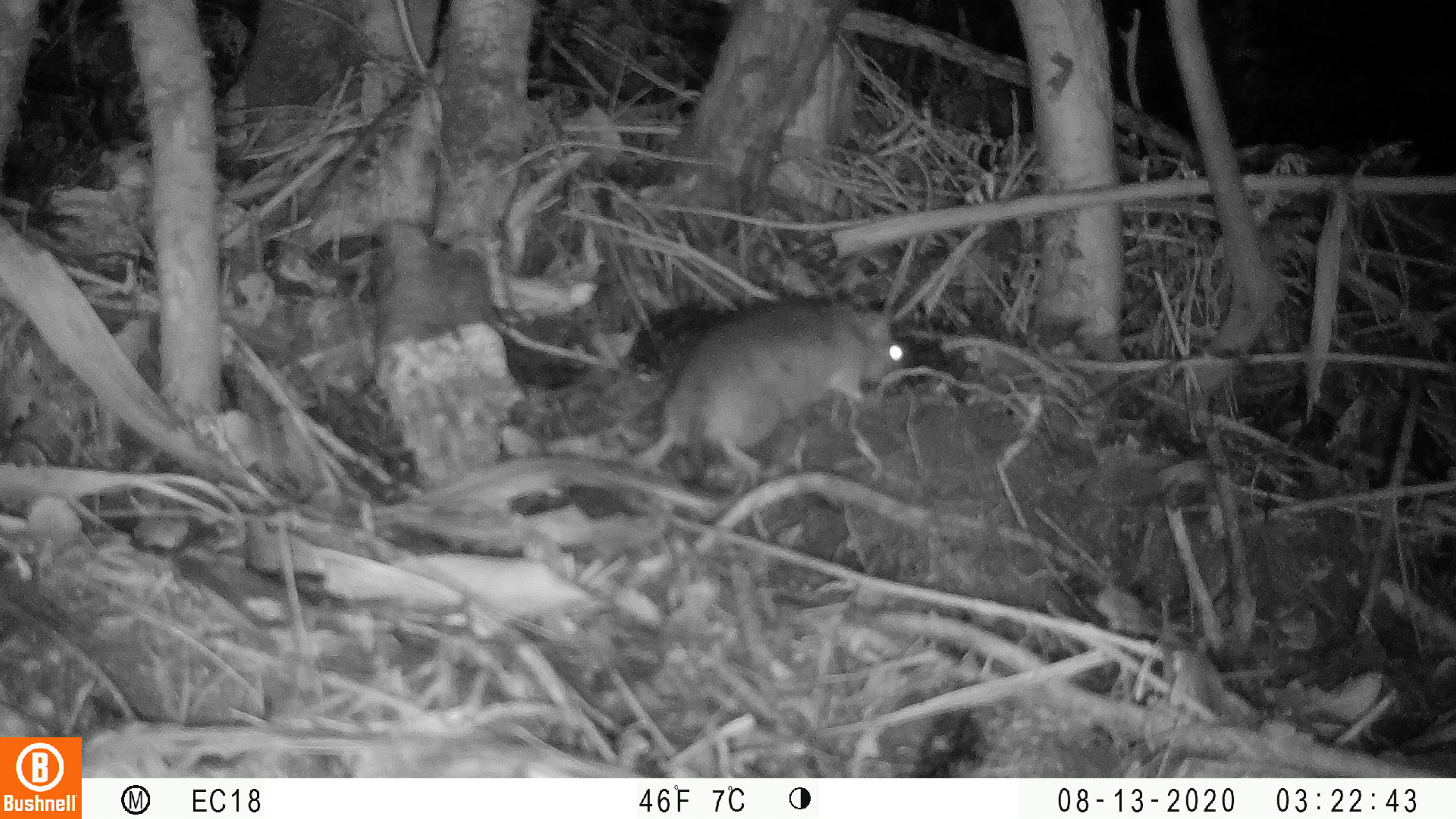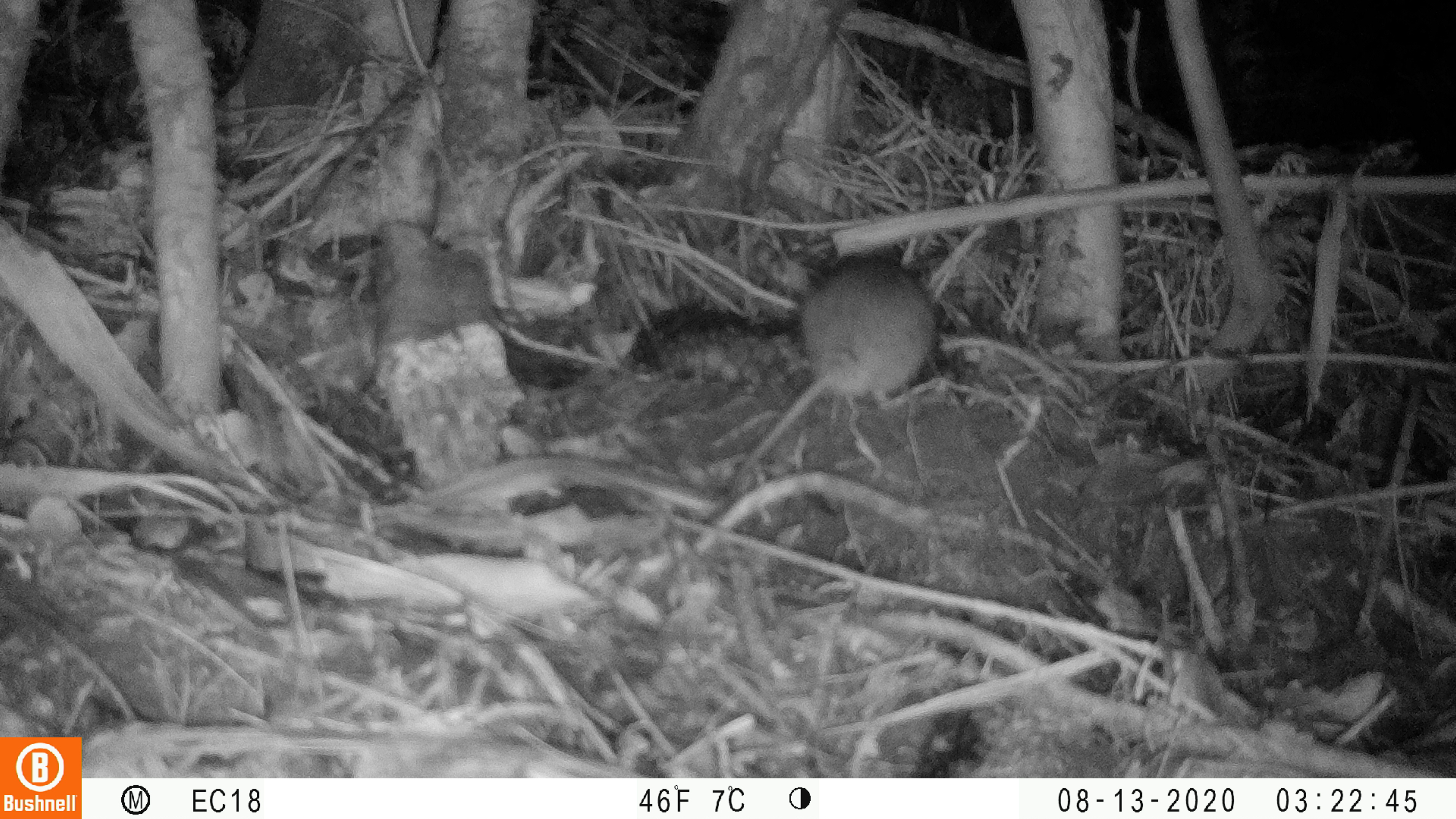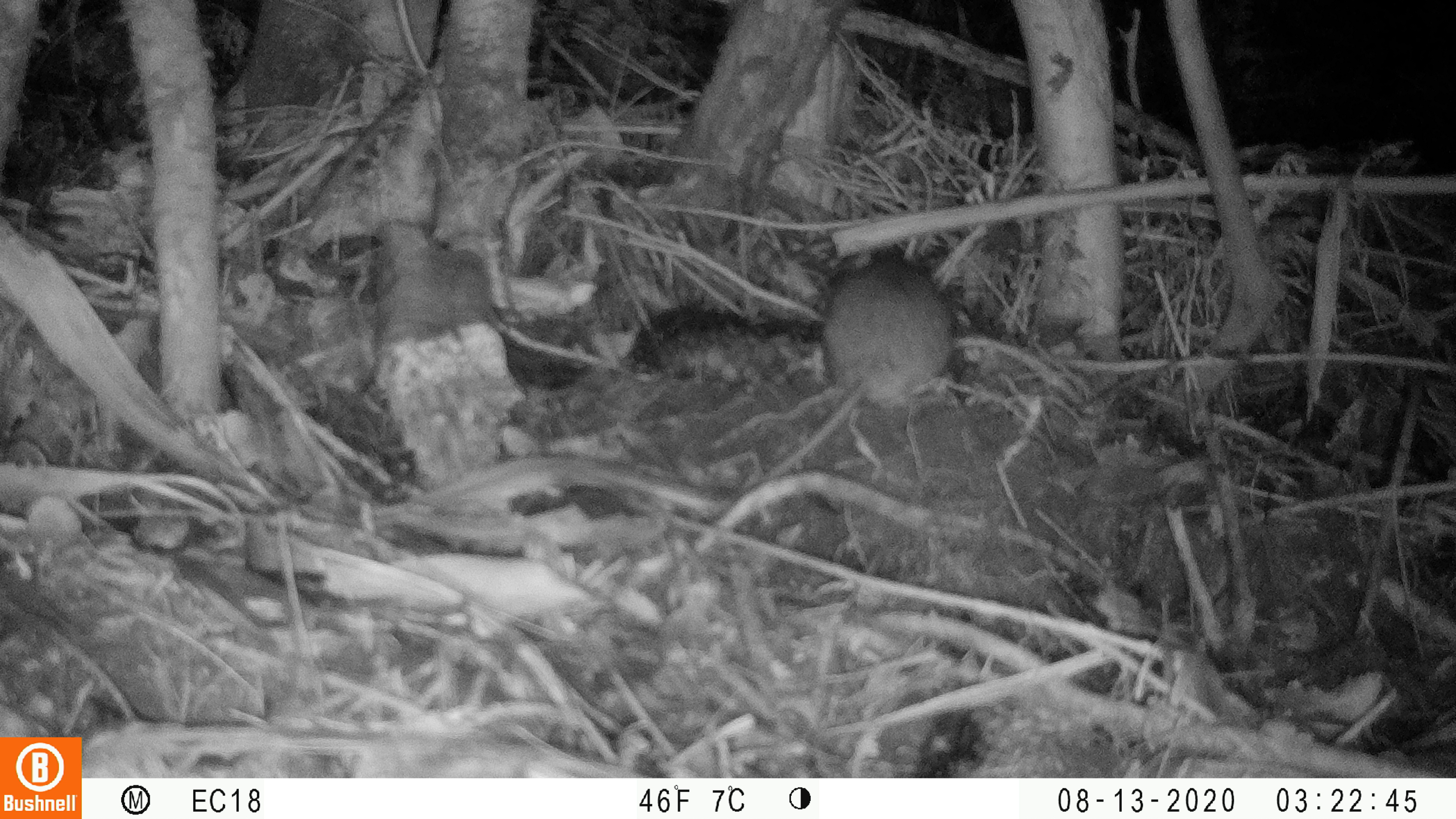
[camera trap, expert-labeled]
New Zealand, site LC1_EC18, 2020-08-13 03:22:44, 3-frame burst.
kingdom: Animalia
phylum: Chordata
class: Mammalia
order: Rodentia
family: Muridae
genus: Rattus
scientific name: Rattus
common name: rat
Rat (Rattus).